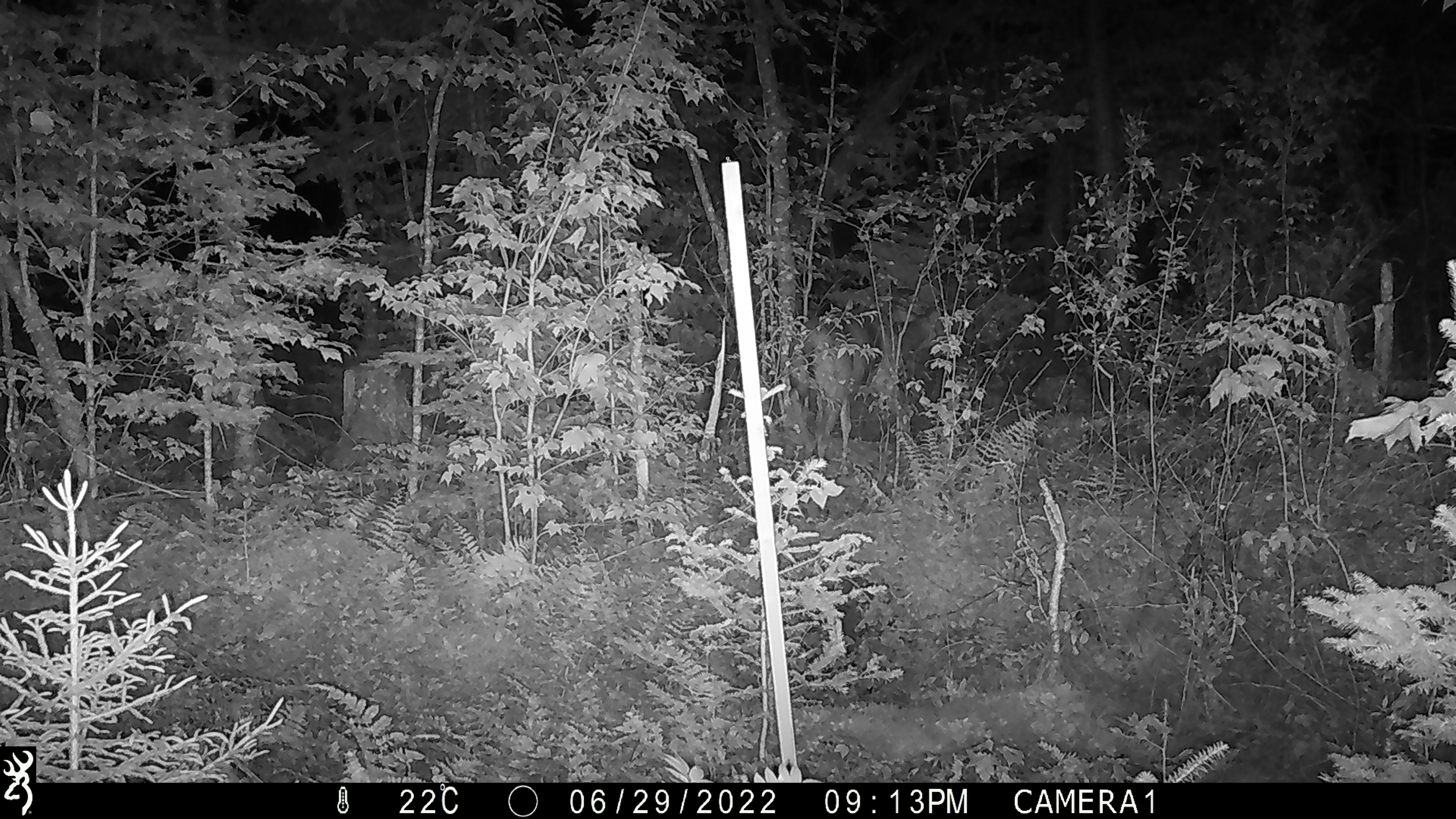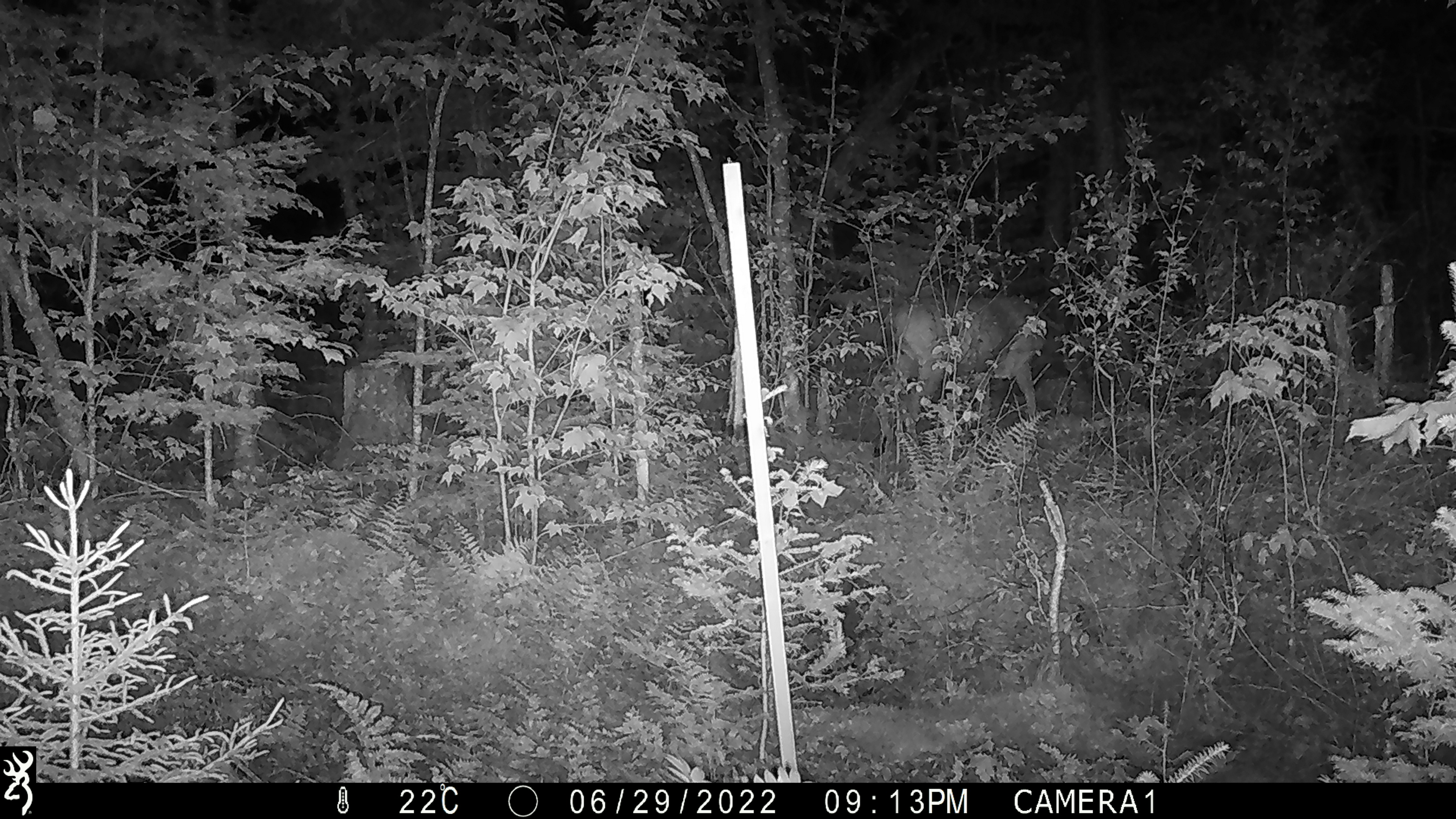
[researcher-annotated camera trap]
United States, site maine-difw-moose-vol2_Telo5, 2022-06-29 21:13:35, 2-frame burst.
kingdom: Animalia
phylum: Chordata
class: Mammalia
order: Artiodactyla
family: Cervidae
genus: Odocoileus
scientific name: Odocoileus virginianus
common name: white-tailed deer